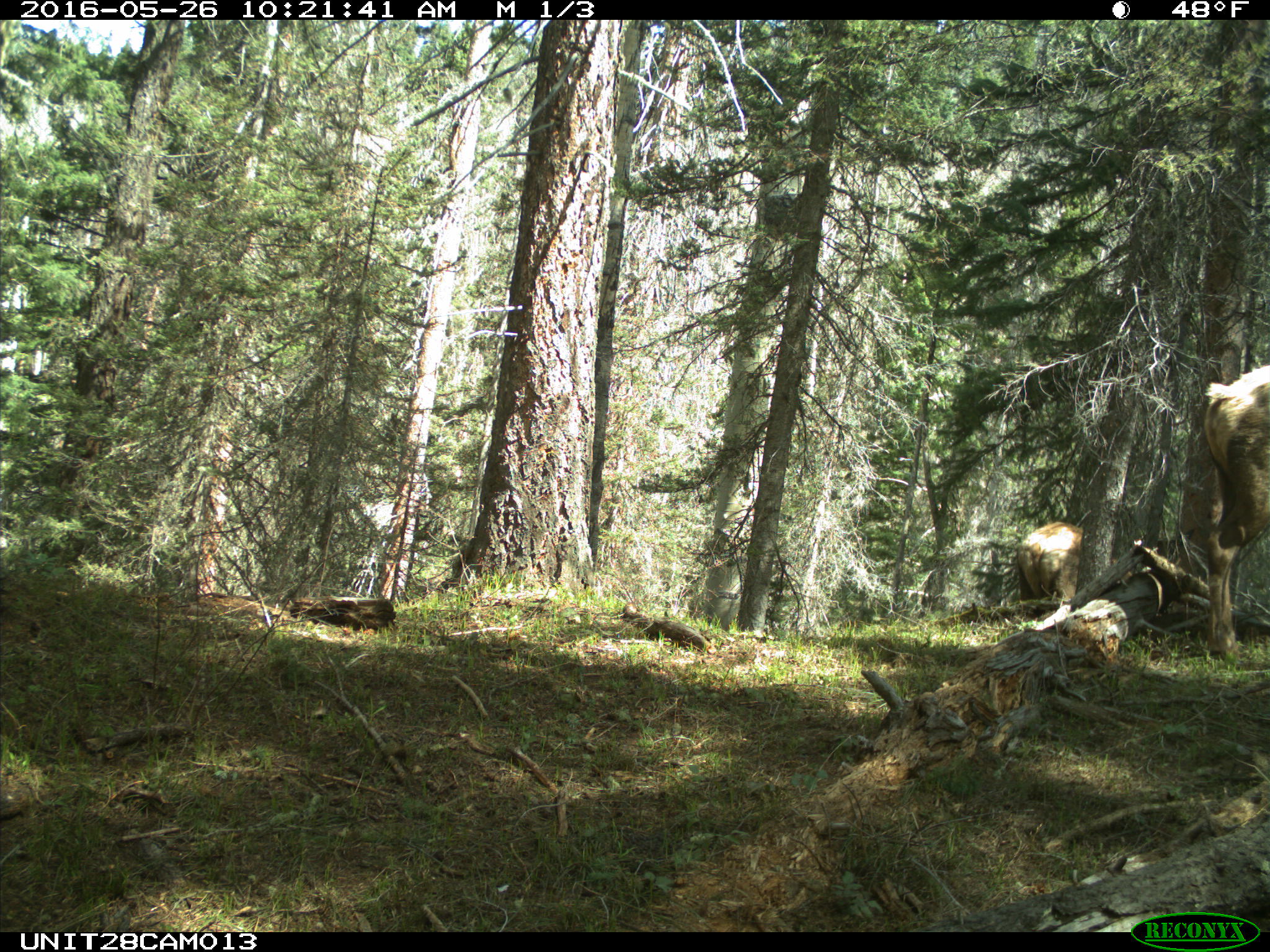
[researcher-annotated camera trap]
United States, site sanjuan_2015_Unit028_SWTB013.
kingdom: Animalia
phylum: Chordata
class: Mammalia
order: Artiodactyla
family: Cervidae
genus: Cervus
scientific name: Cervus elaphus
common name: red deer